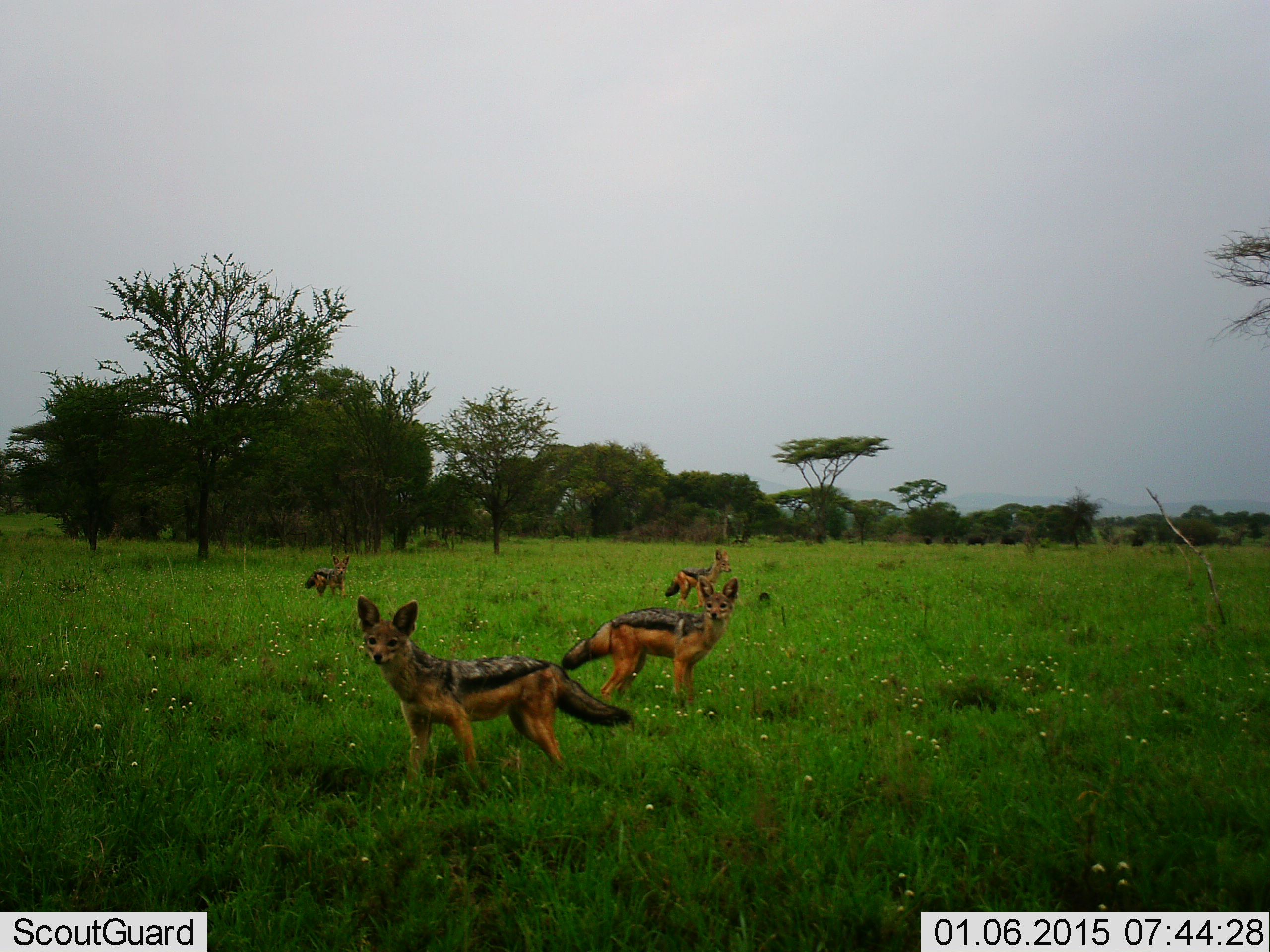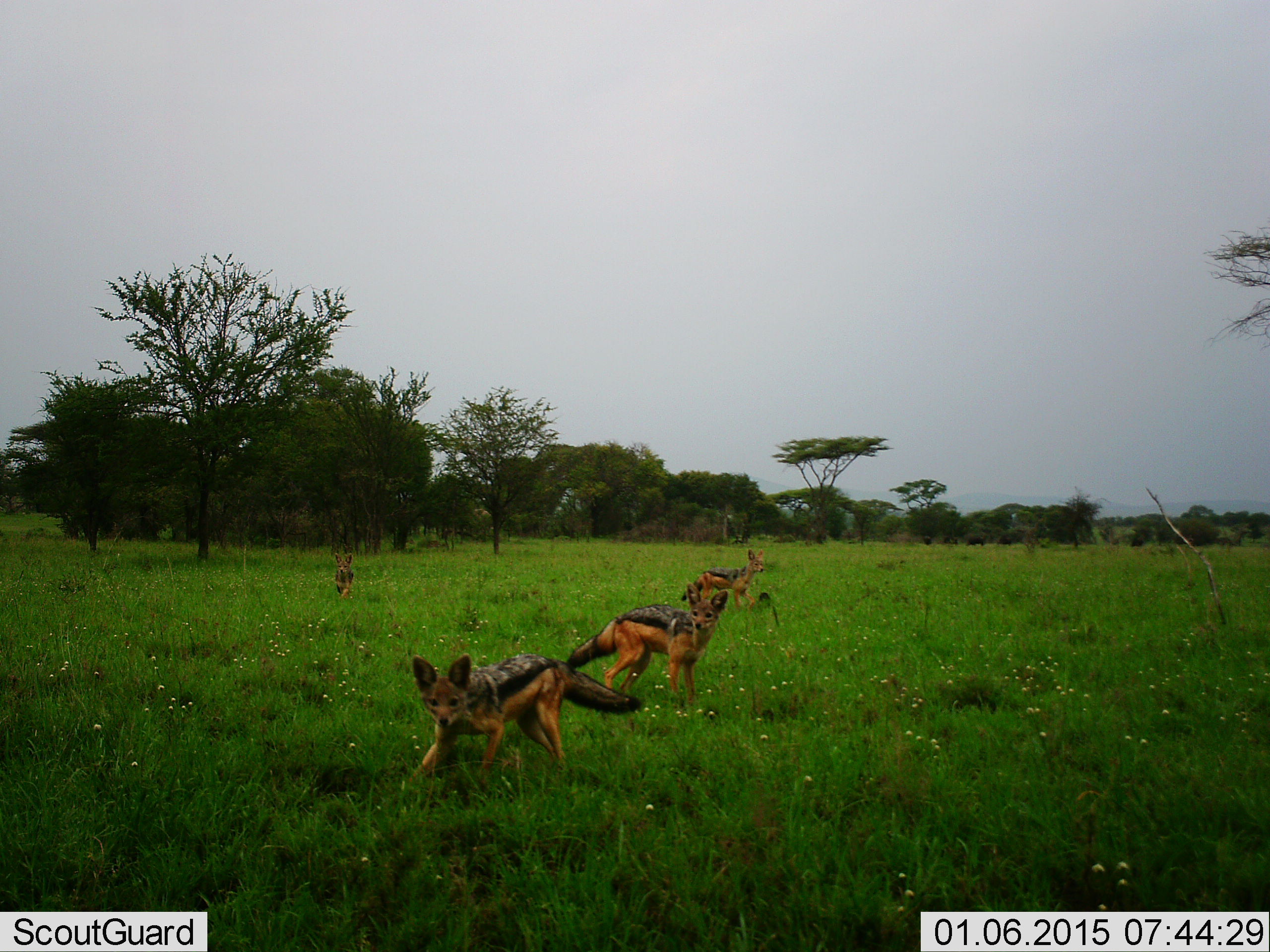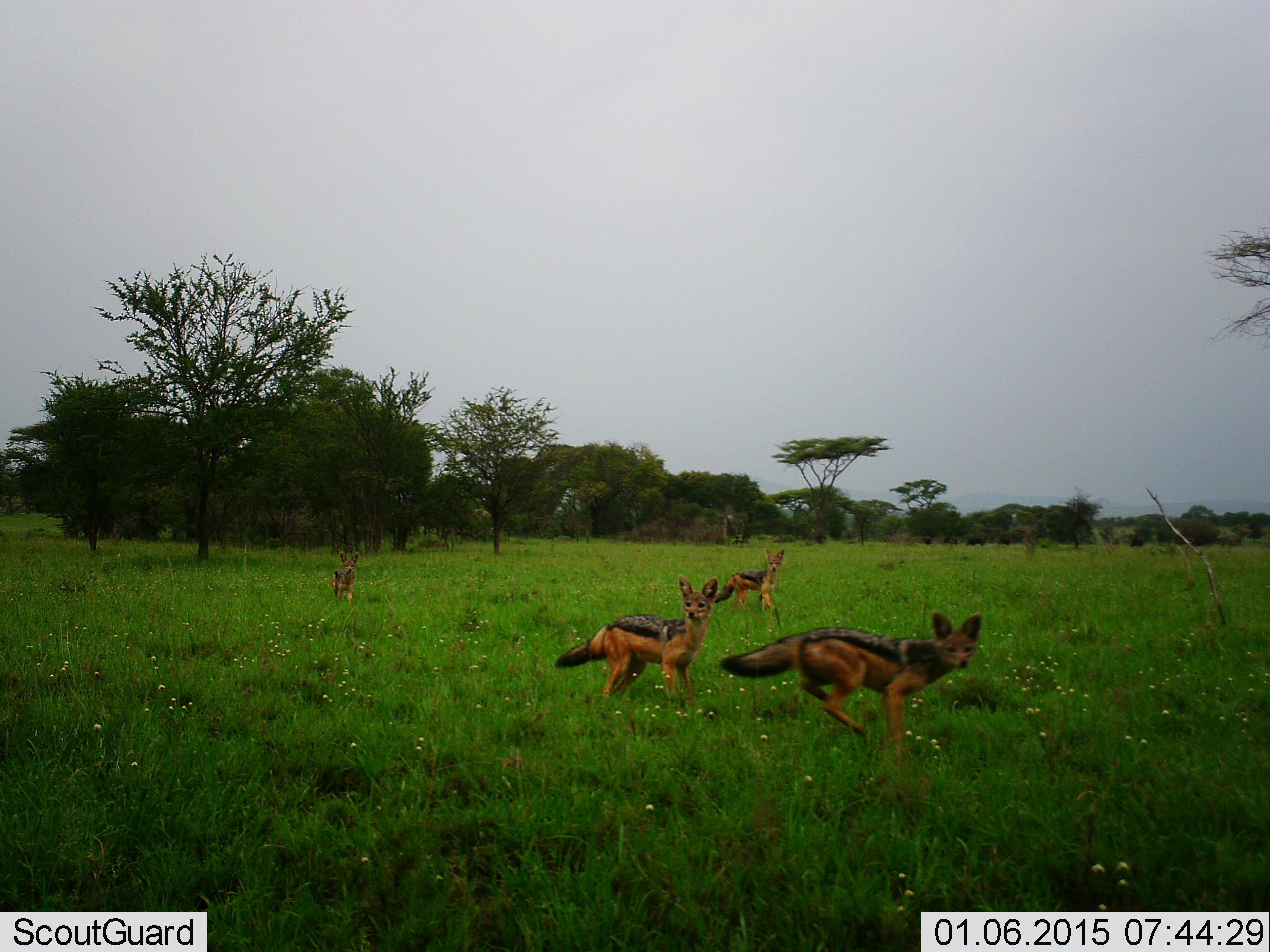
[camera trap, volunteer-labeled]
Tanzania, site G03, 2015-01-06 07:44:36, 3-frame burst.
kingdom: Animalia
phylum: Chordata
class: Mammalia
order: Carnivora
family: Canidae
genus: Lupulella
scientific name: Lupulella mesomelas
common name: black-backed jackal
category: jackal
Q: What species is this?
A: Jackal (black-backed jackal) (Lupulella mesomelas).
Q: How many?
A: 4.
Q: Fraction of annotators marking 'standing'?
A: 50%.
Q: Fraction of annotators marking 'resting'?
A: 0%.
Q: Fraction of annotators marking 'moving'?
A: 90%.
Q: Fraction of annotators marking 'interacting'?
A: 20%.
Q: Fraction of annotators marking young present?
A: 20%.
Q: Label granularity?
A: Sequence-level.